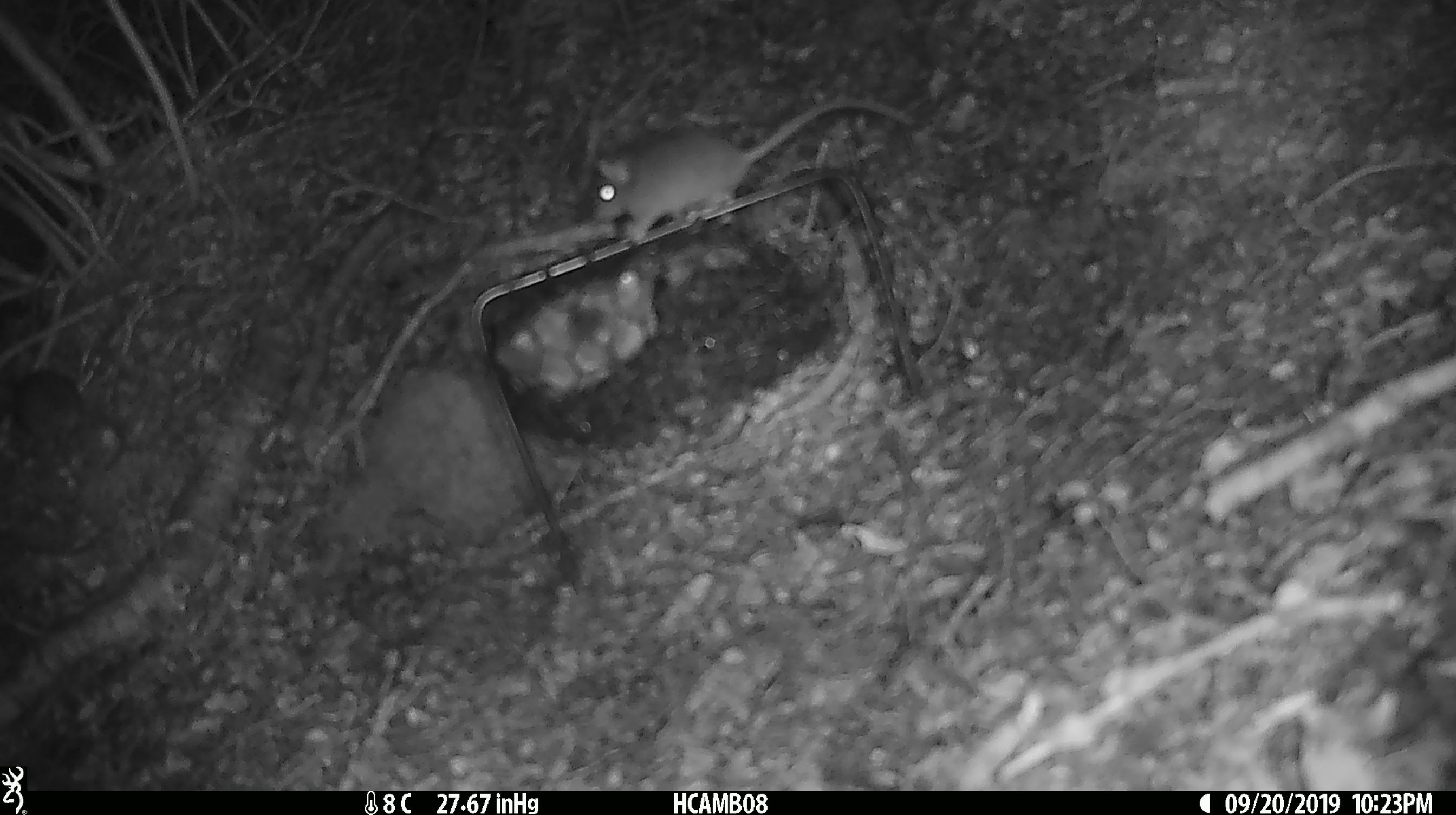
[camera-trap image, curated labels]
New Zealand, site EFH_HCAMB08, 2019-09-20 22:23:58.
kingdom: Animalia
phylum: Chordata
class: Mammalia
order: Rodentia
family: Muridae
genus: Mus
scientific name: Mus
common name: mouse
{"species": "mouse (Mus)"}